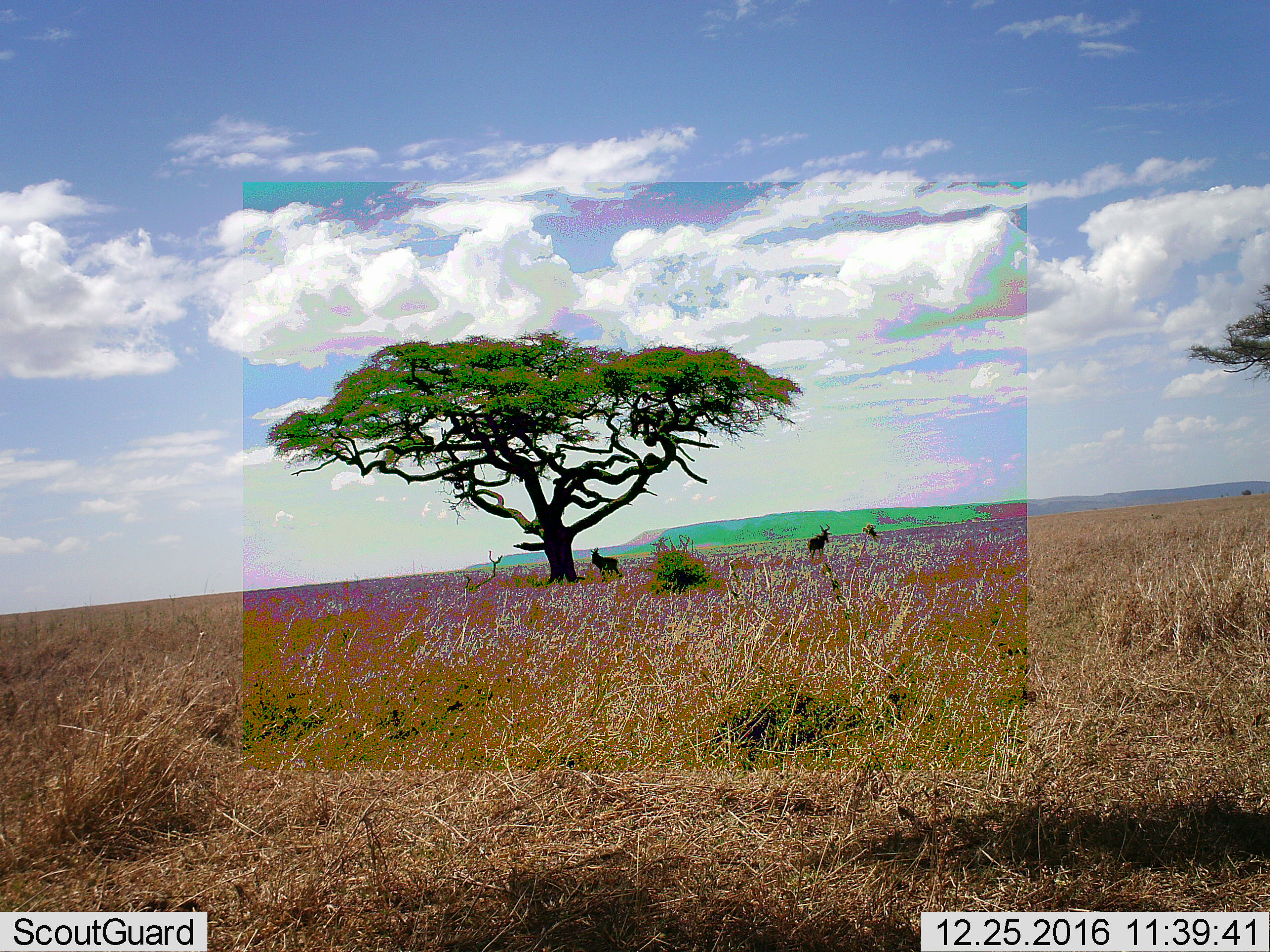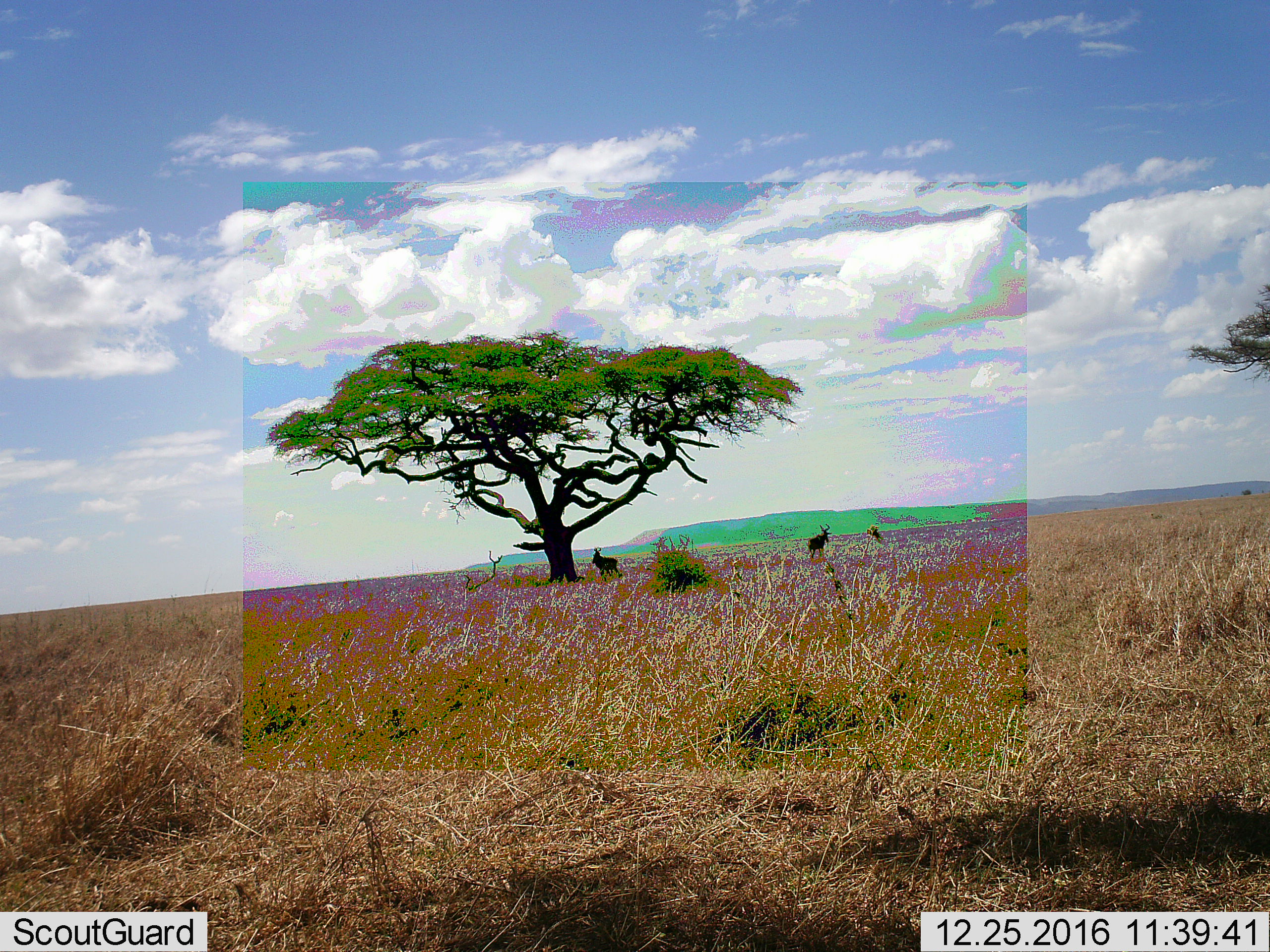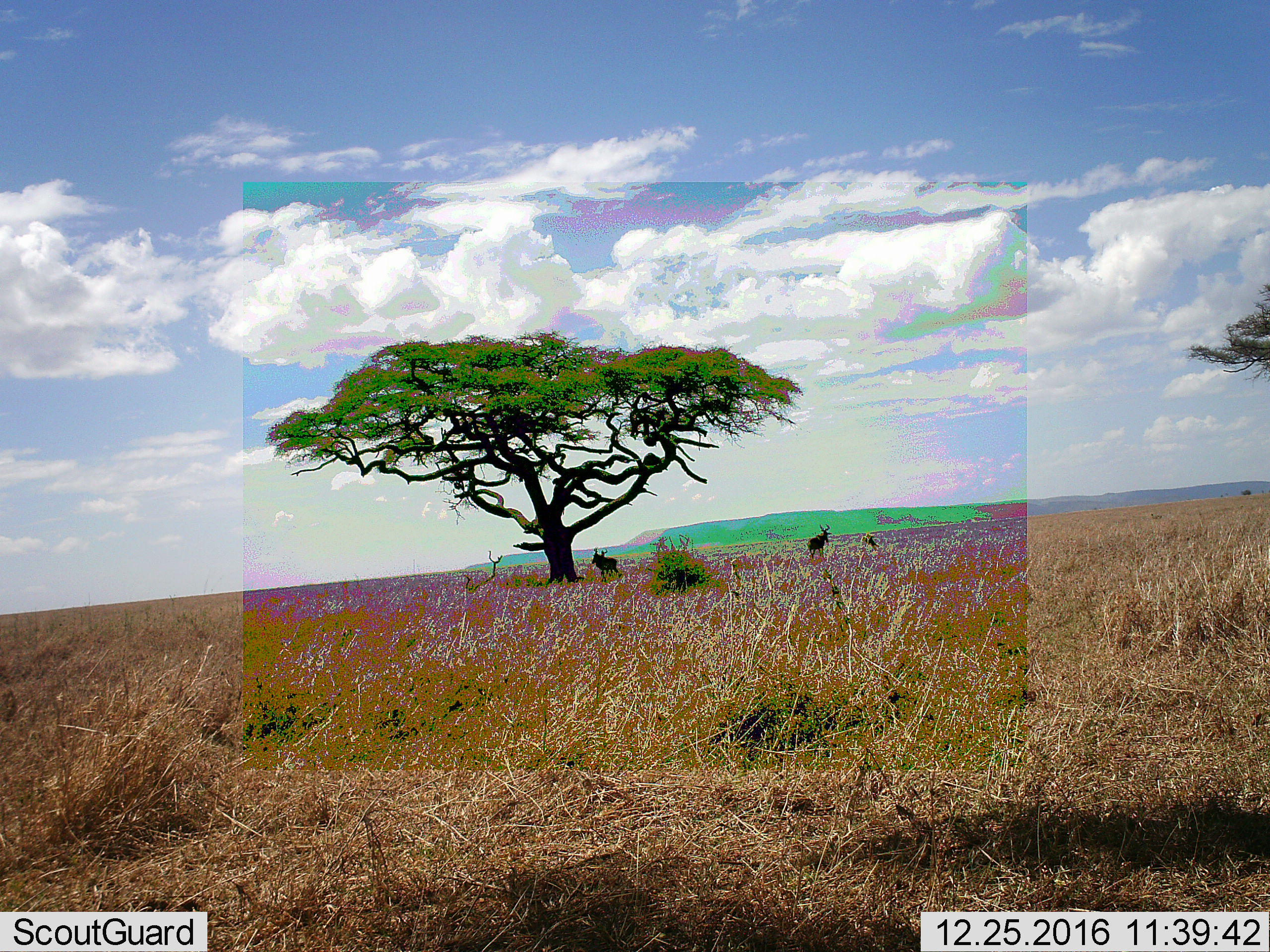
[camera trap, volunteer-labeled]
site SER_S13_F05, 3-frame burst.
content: unidentified animal